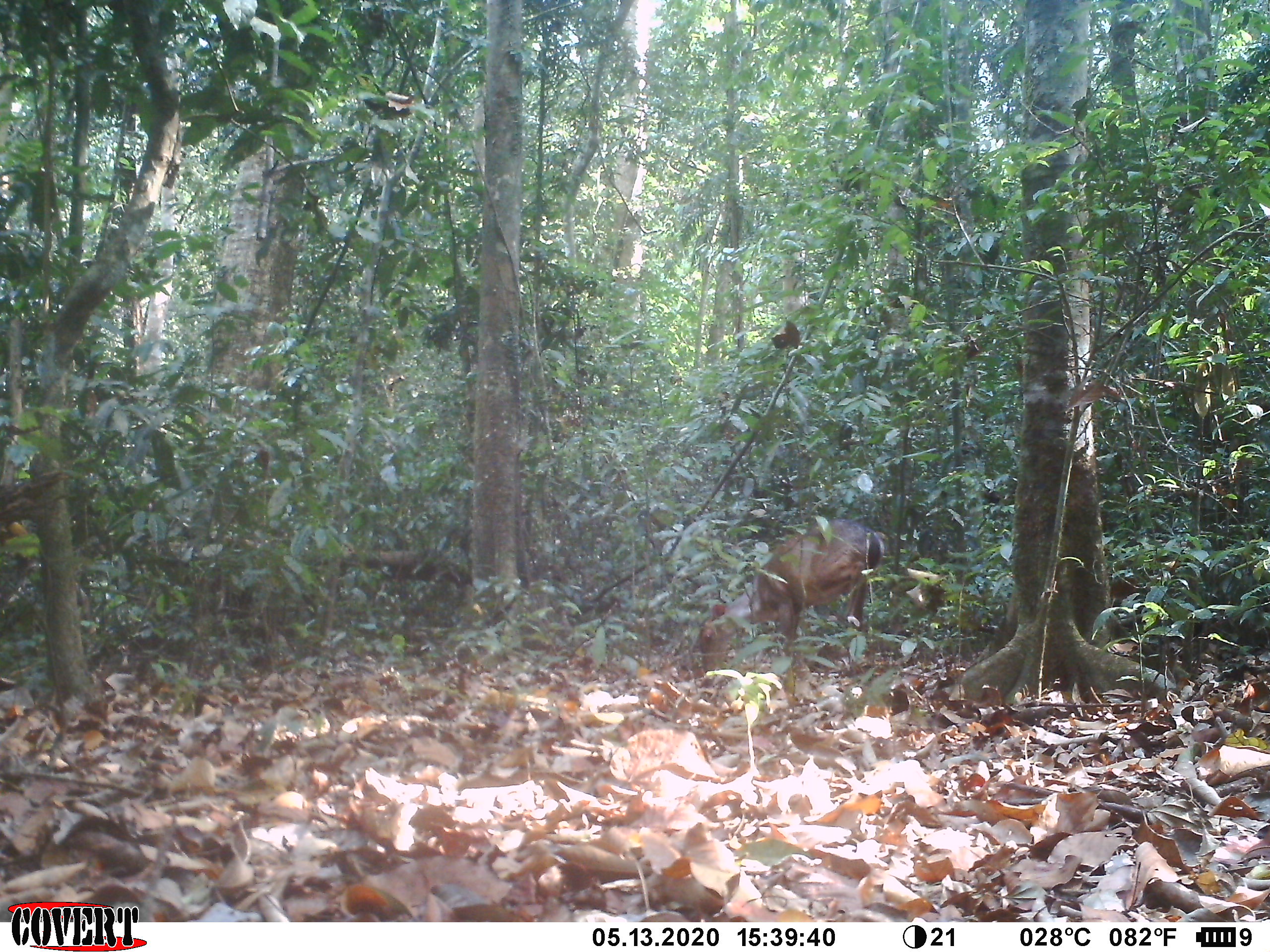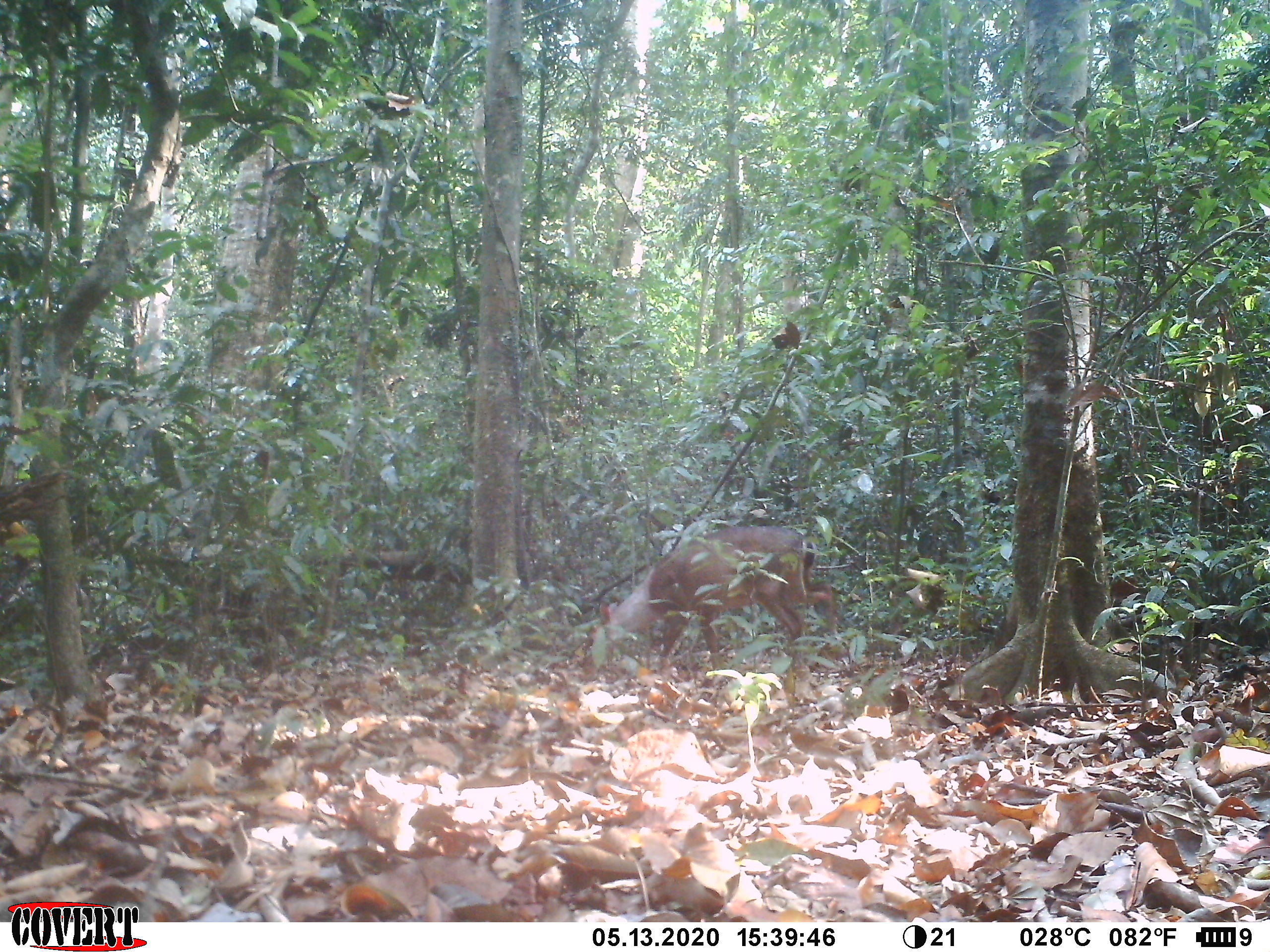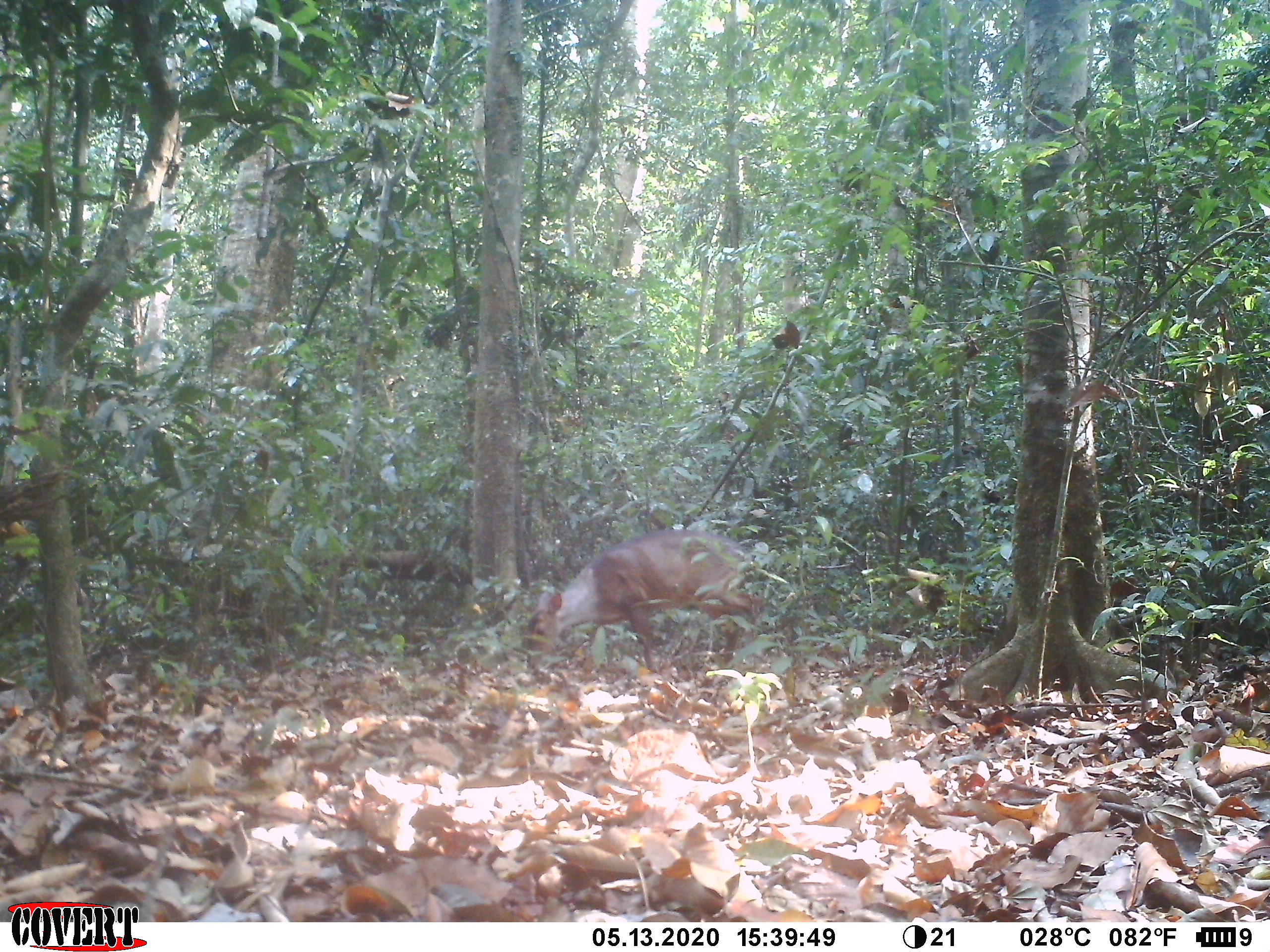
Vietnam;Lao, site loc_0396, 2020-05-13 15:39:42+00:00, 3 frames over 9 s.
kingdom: Animalia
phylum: Chordata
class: Mammalia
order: Artiodactyla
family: Cervidae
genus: Muntiacus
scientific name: Muntiacus vuquangensis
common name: large-antlered muntjac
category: large antlered muntjac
Large antlered muntjac (large-antlered muntjac) (Muntiacus vuquangensis). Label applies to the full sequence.